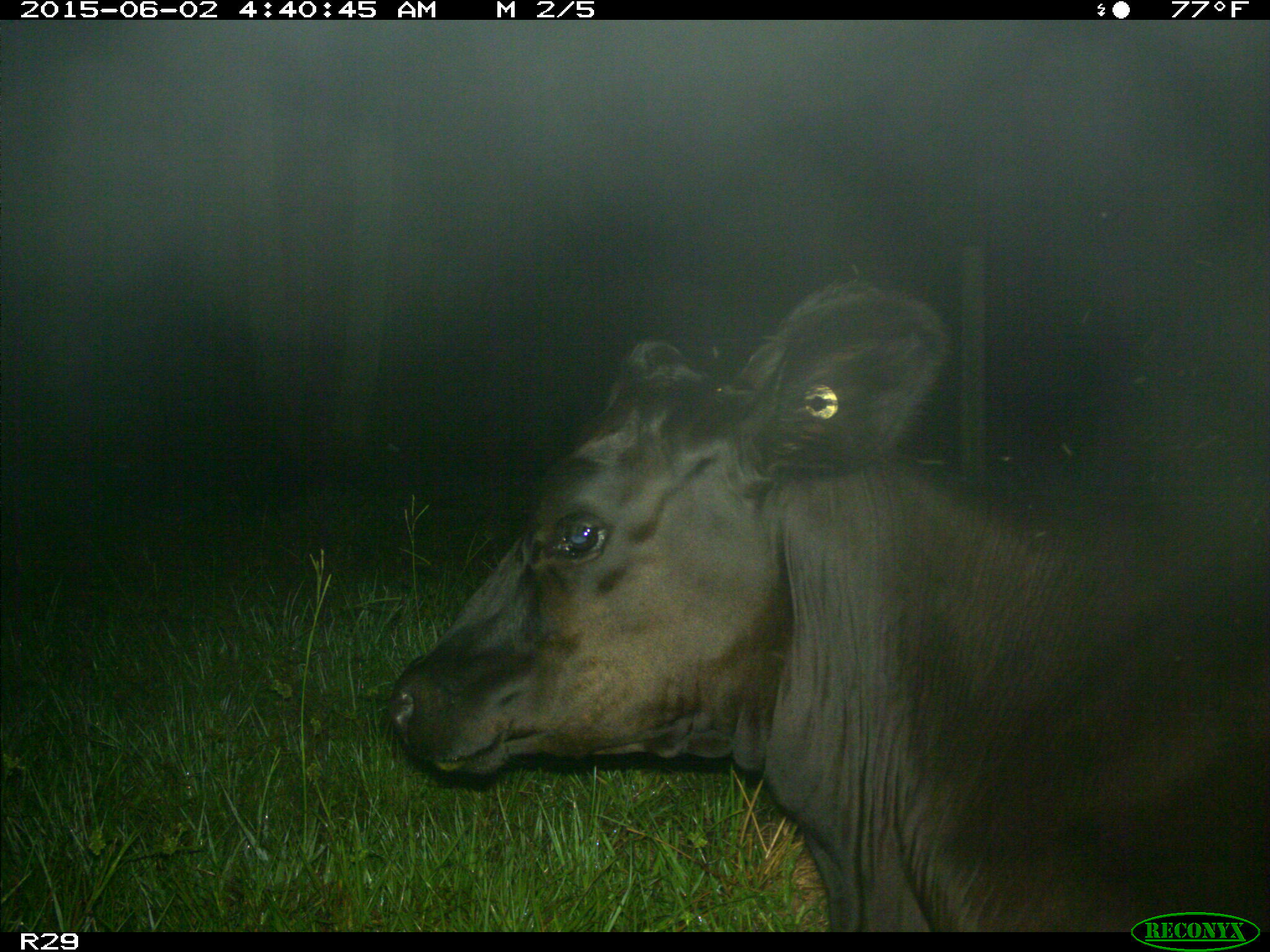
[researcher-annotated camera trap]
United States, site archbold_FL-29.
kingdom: Animalia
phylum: Chordata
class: Mammalia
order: Artiodactyla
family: Bovidae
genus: Bos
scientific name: Bos taurus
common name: domestic cow